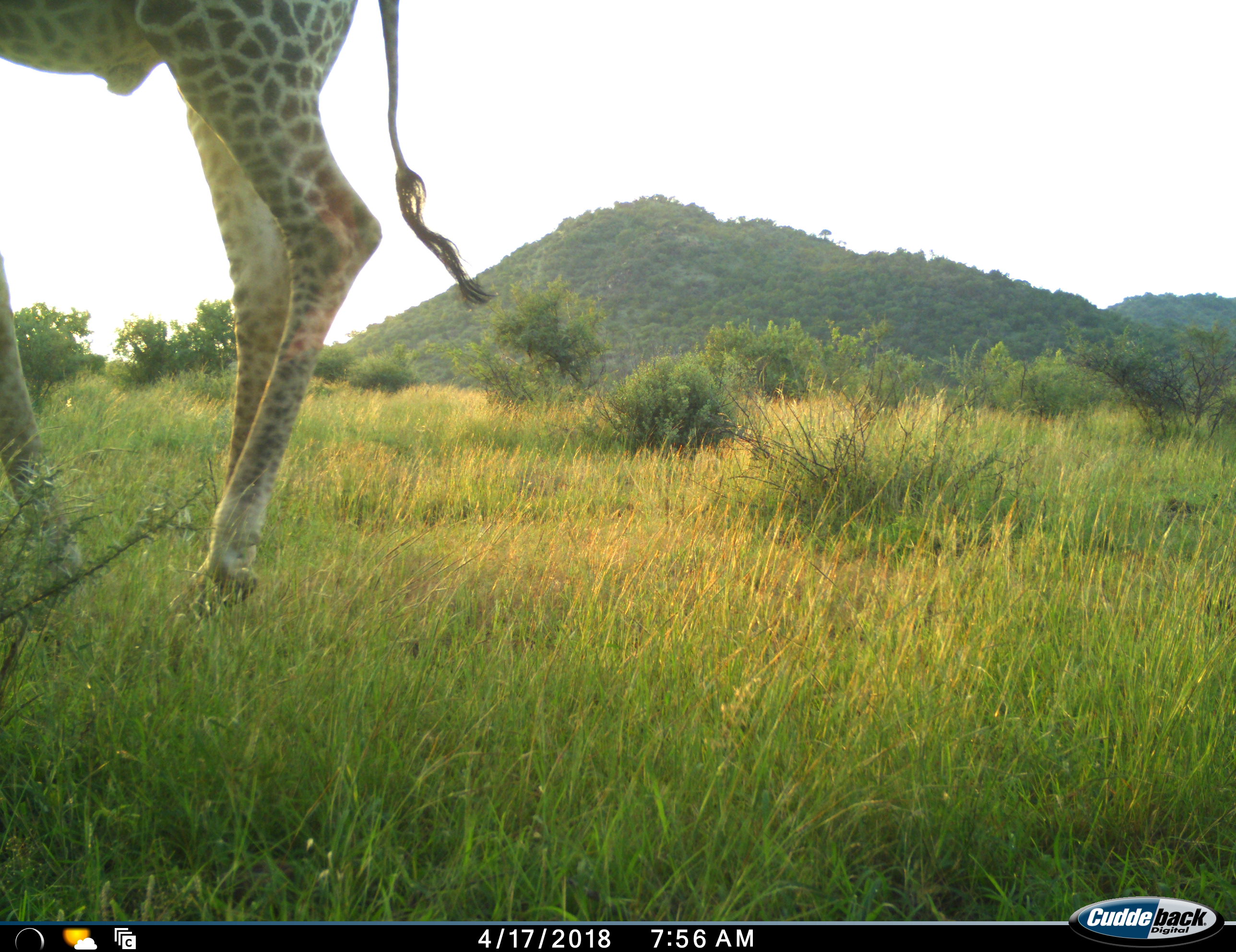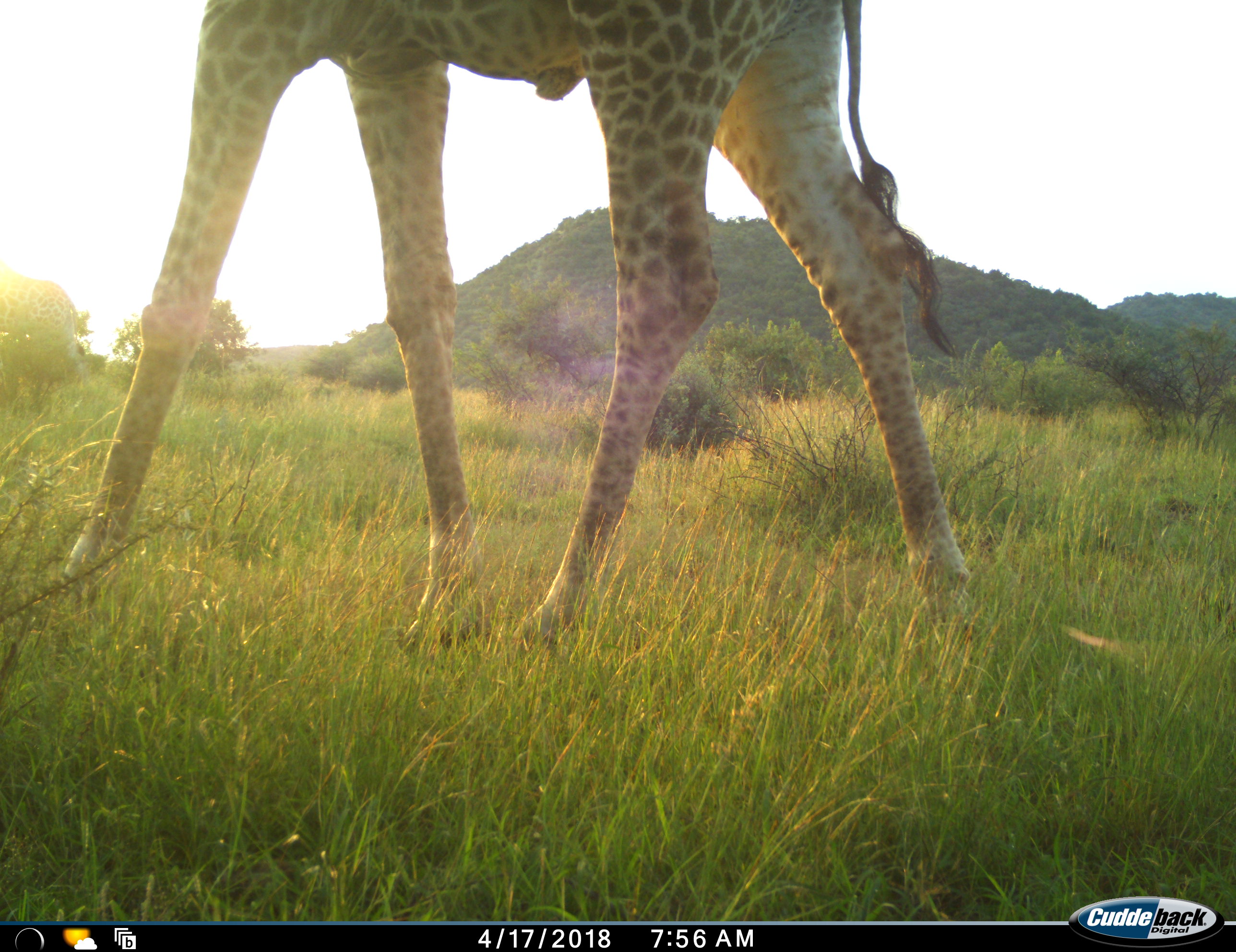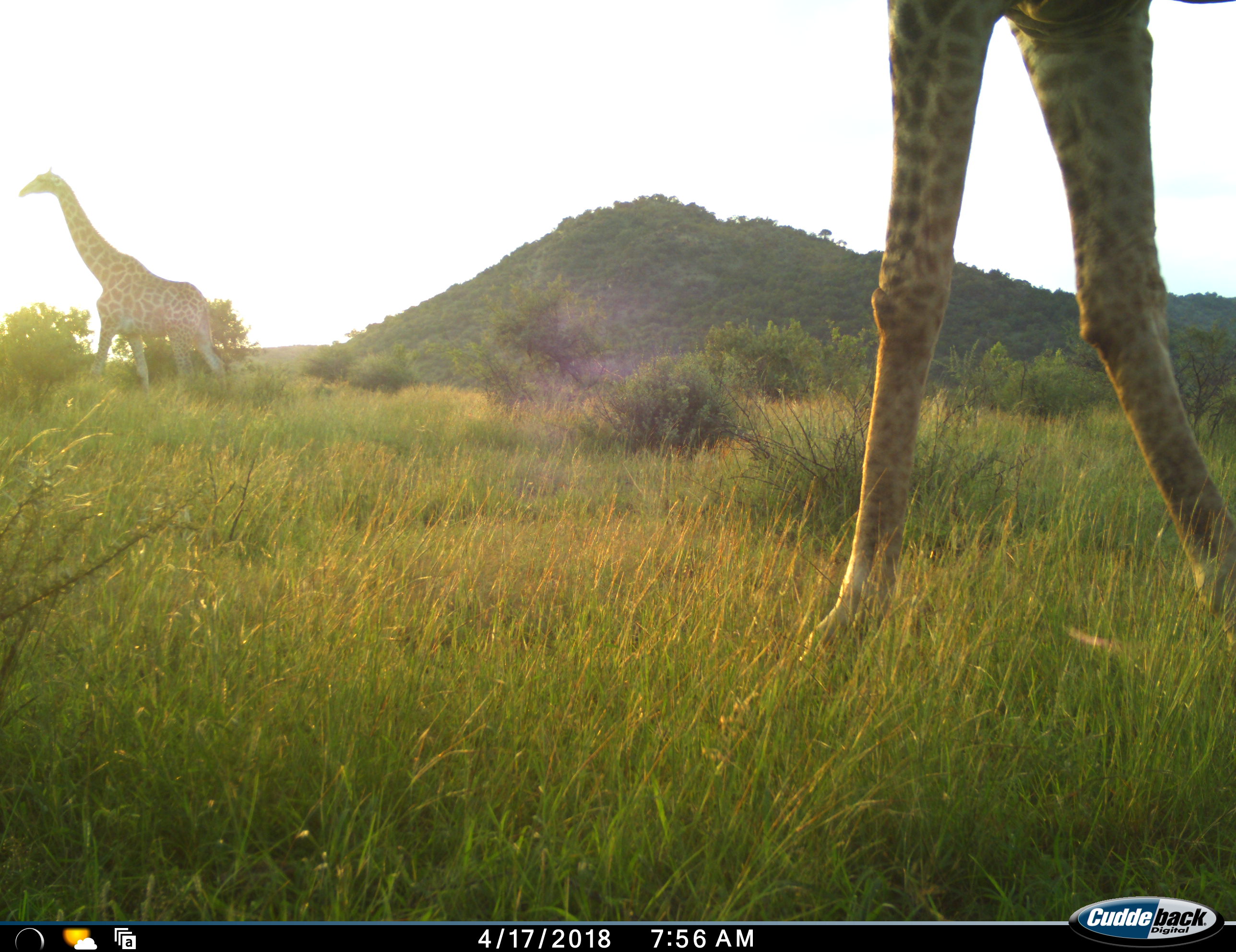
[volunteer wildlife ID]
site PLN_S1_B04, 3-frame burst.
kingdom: Animalia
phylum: Chordata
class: Mammalia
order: Artiodactyla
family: Giraffidae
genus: Giraffa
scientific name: Giraffa camelopardalis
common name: giraffe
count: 2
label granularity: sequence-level